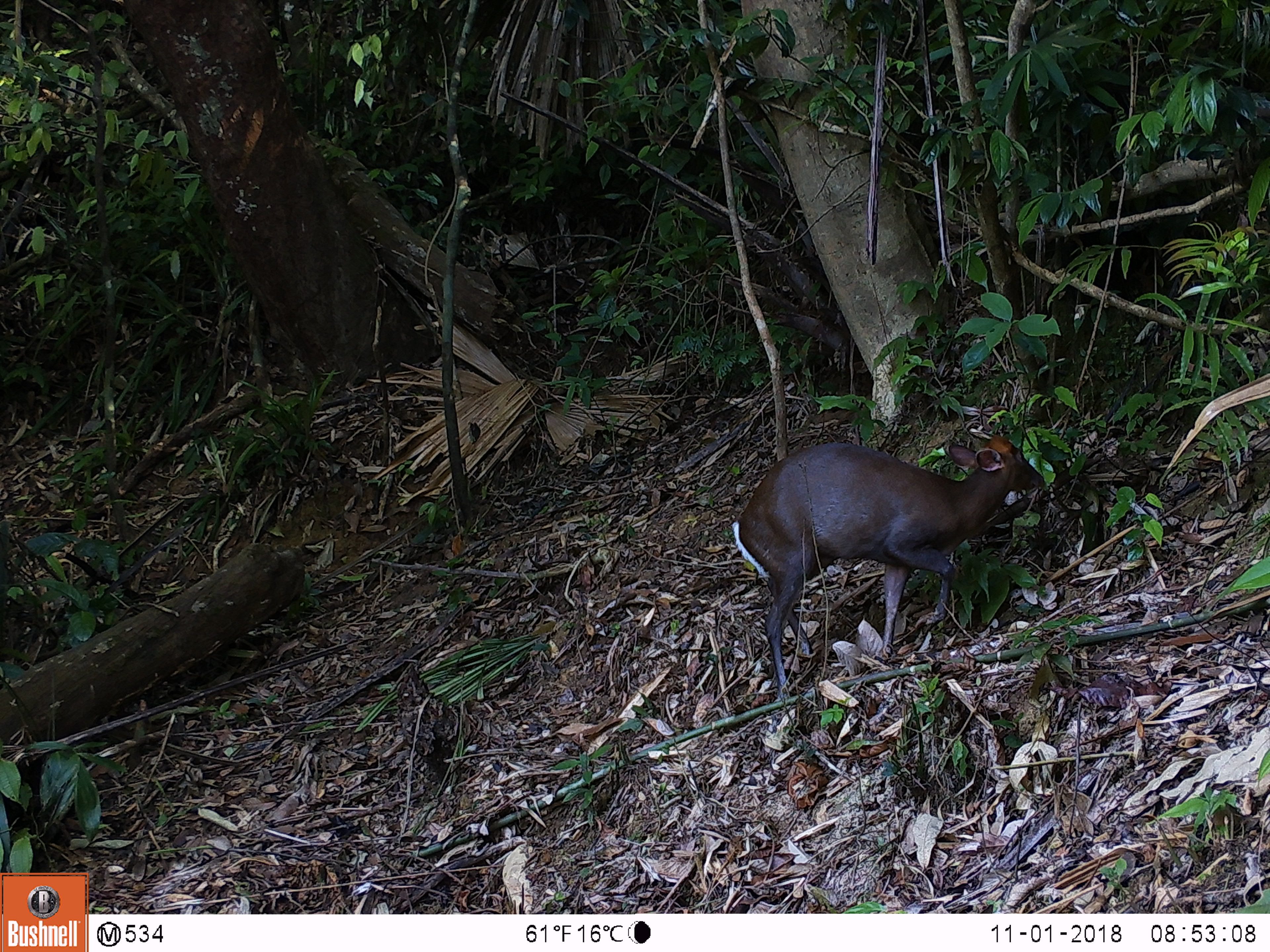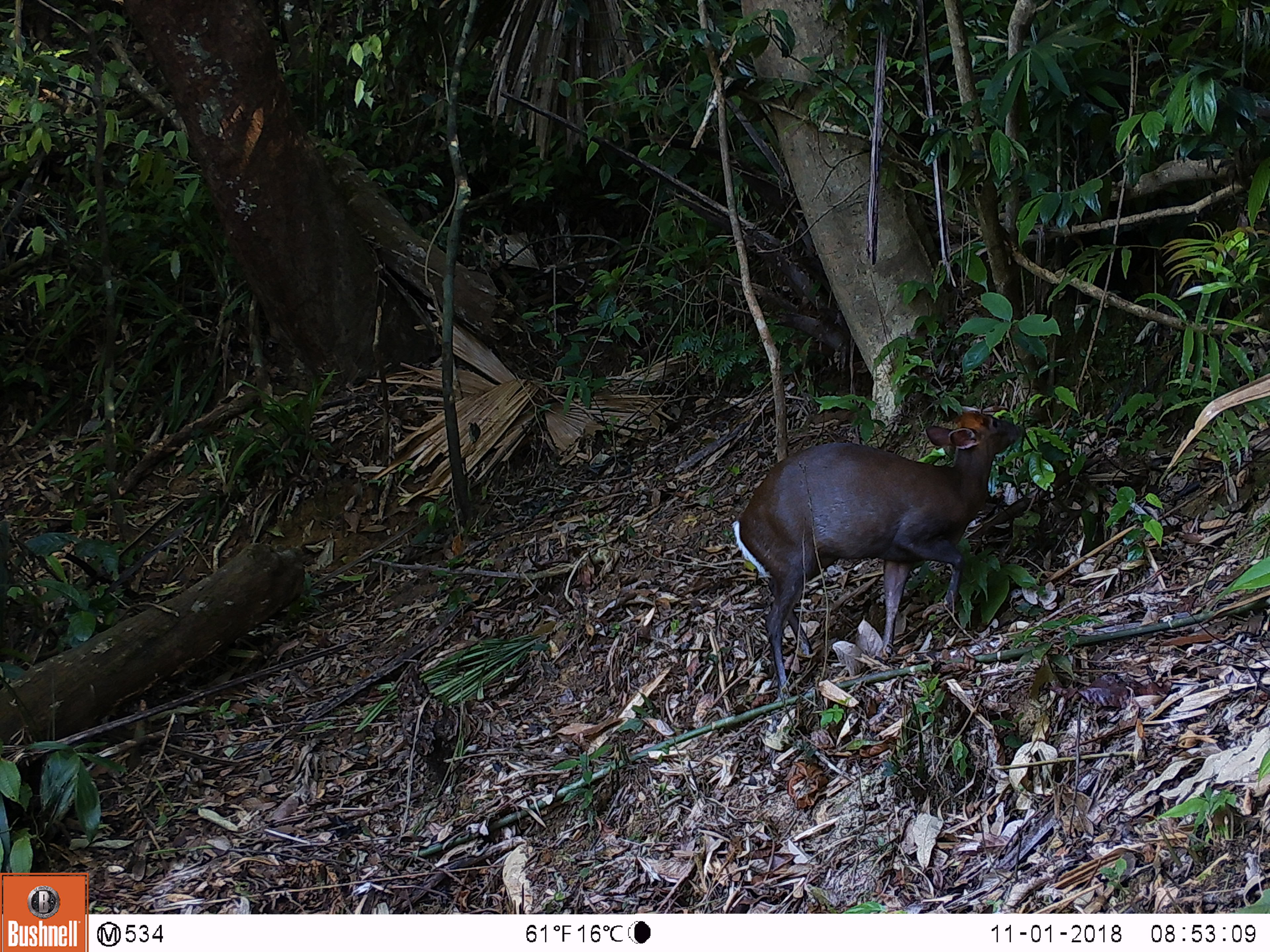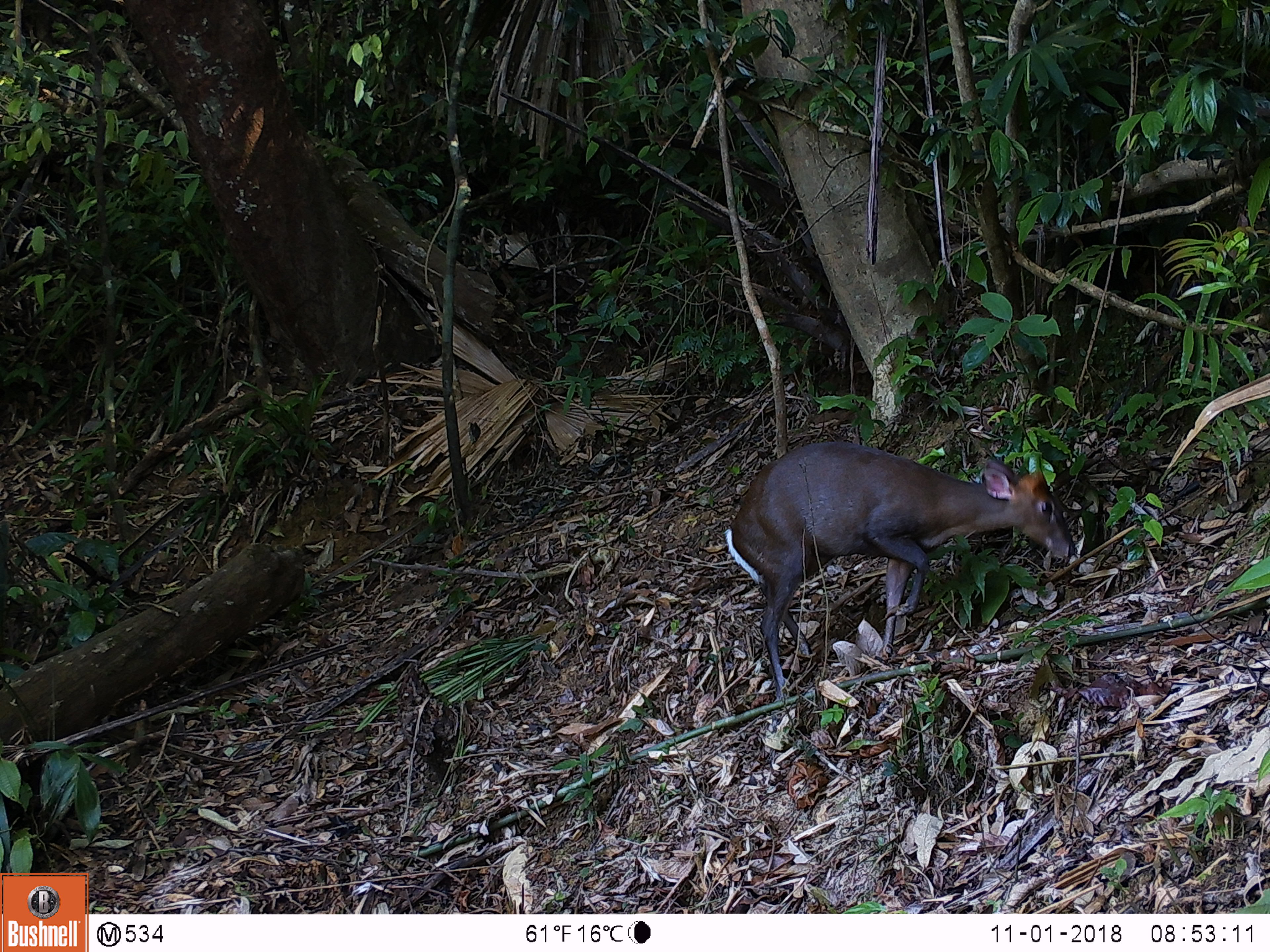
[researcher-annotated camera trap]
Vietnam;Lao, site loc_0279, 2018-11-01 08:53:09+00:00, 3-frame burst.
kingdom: Animalia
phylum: Chordata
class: Mammalia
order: Artiodactyla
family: Cervidae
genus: Muntiacus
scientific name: Muntiacus rooseveltorum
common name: roosevelt's muntjac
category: roosevelts muntjac group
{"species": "roosevelts muntjac group (roosevelt's muntjac) (Muntiacus rooseveltorum)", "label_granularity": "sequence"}